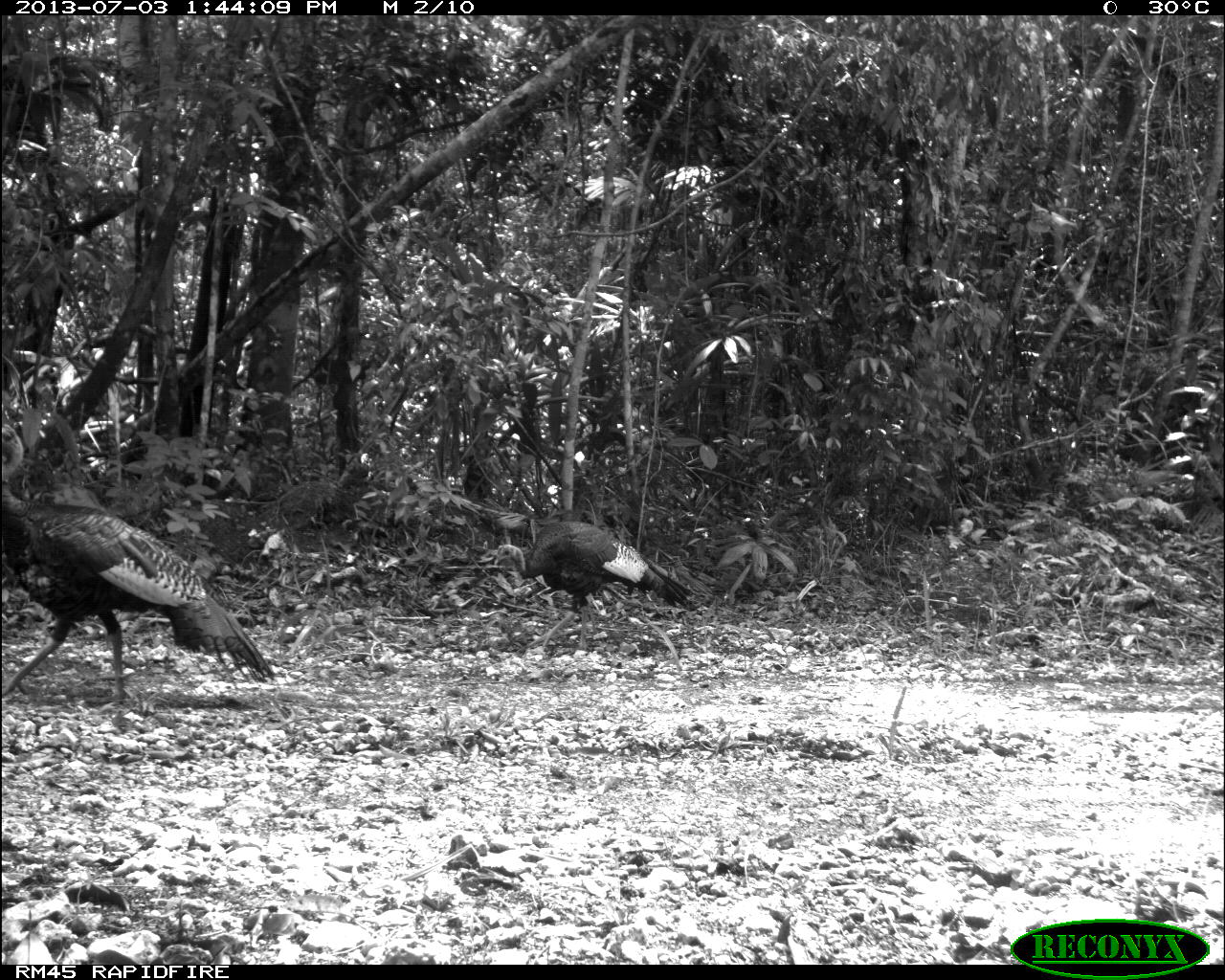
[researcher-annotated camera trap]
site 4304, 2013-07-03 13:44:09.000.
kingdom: Animalia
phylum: Chordata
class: Aves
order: Galliformes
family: Phasianidae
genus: Meleagris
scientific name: Meleagris ocellata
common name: ocellated turkey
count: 2